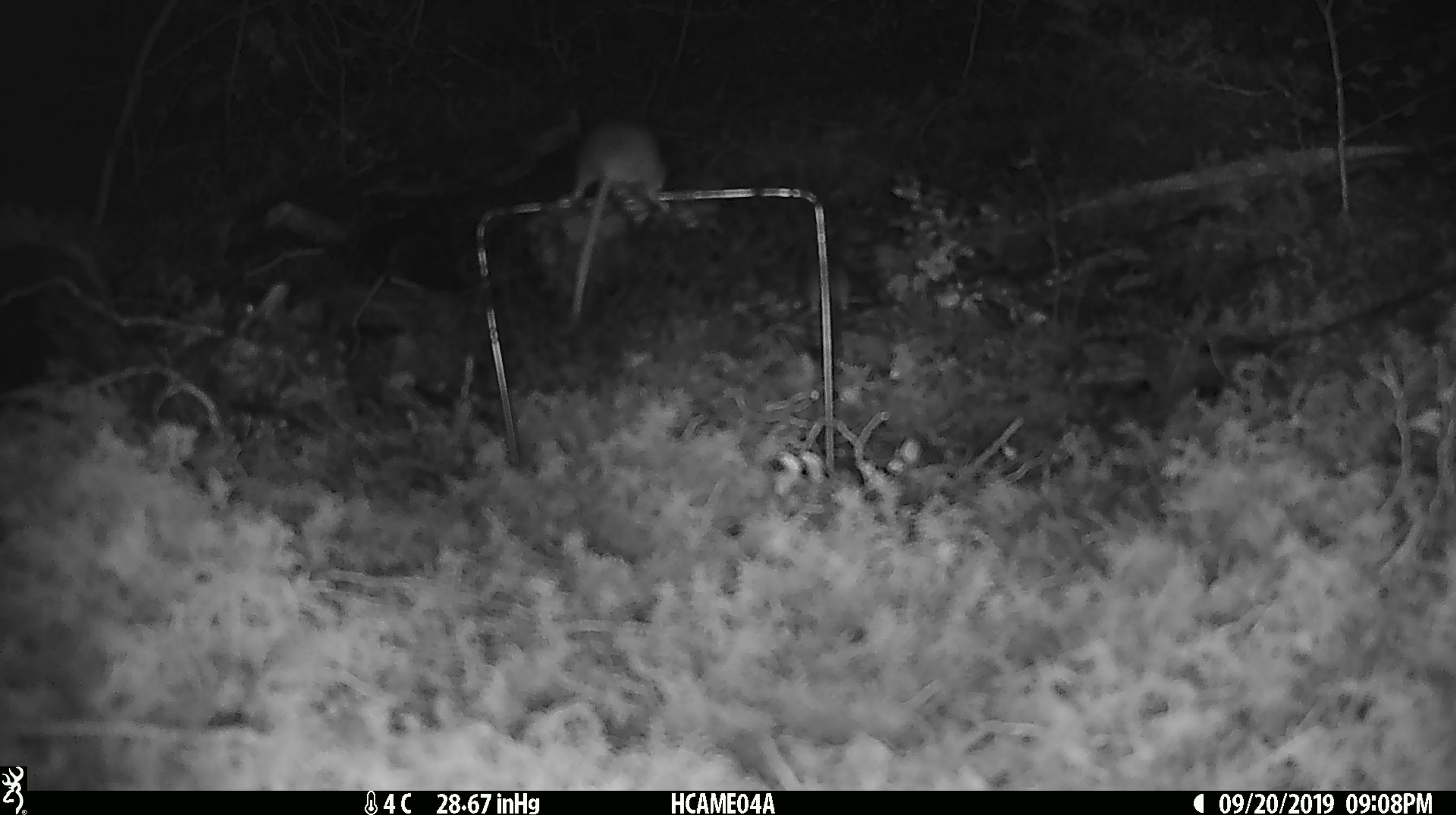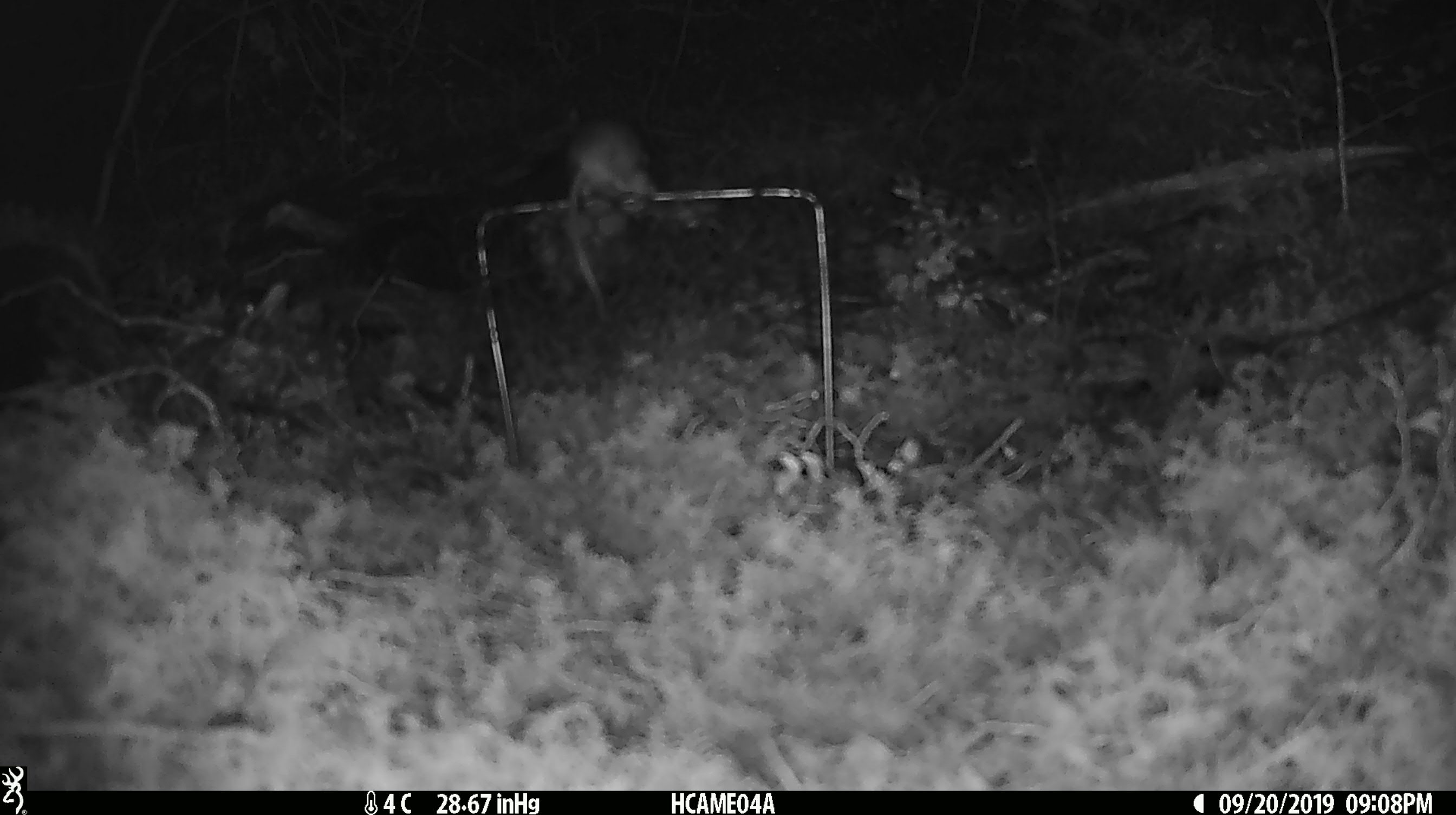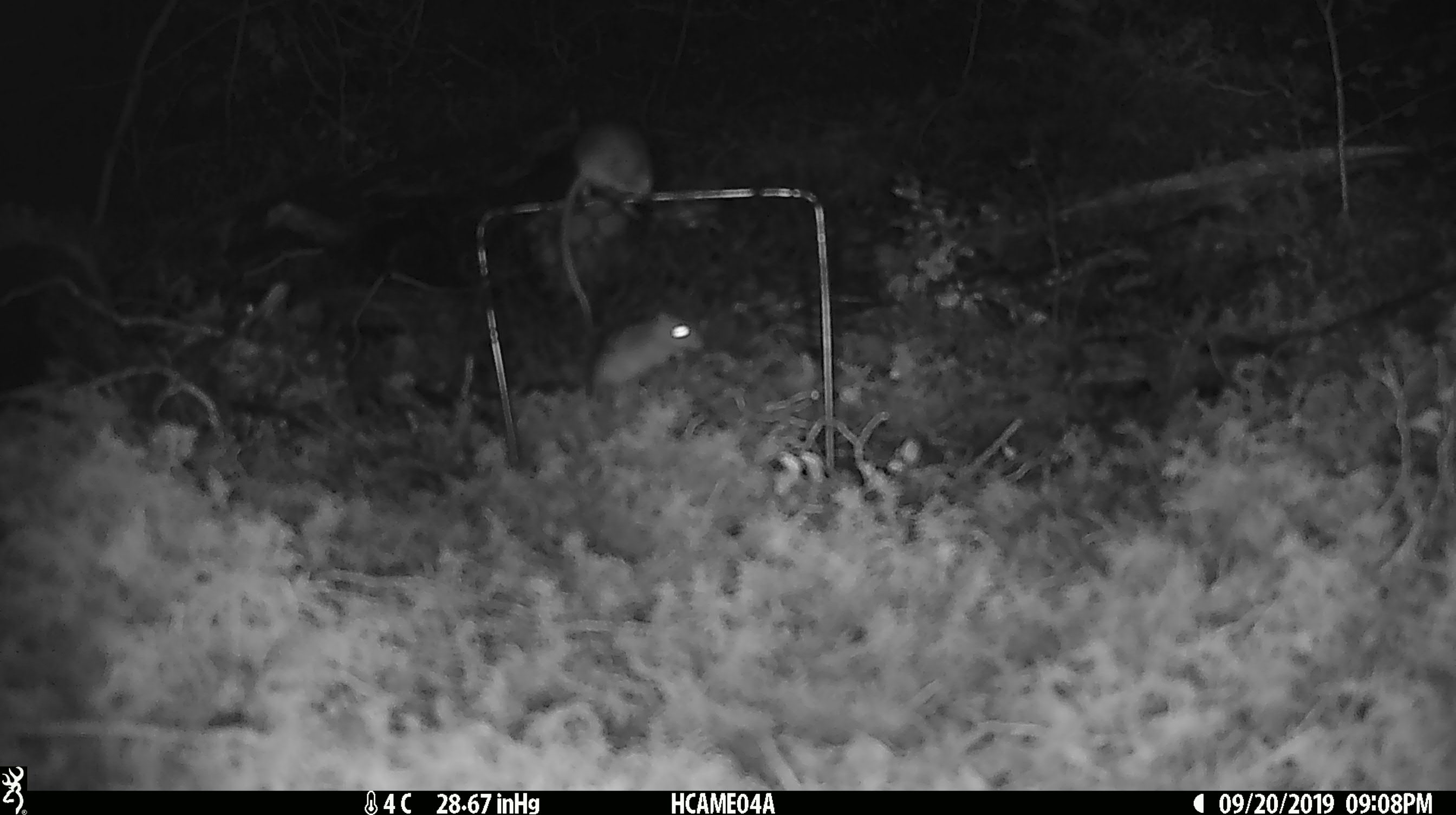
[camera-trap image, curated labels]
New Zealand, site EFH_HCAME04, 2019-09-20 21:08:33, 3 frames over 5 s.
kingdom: Animalia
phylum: Chordata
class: Mammalia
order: Rodentia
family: Muridae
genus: Mus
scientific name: Mus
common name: mouse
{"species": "mouse (Mus)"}